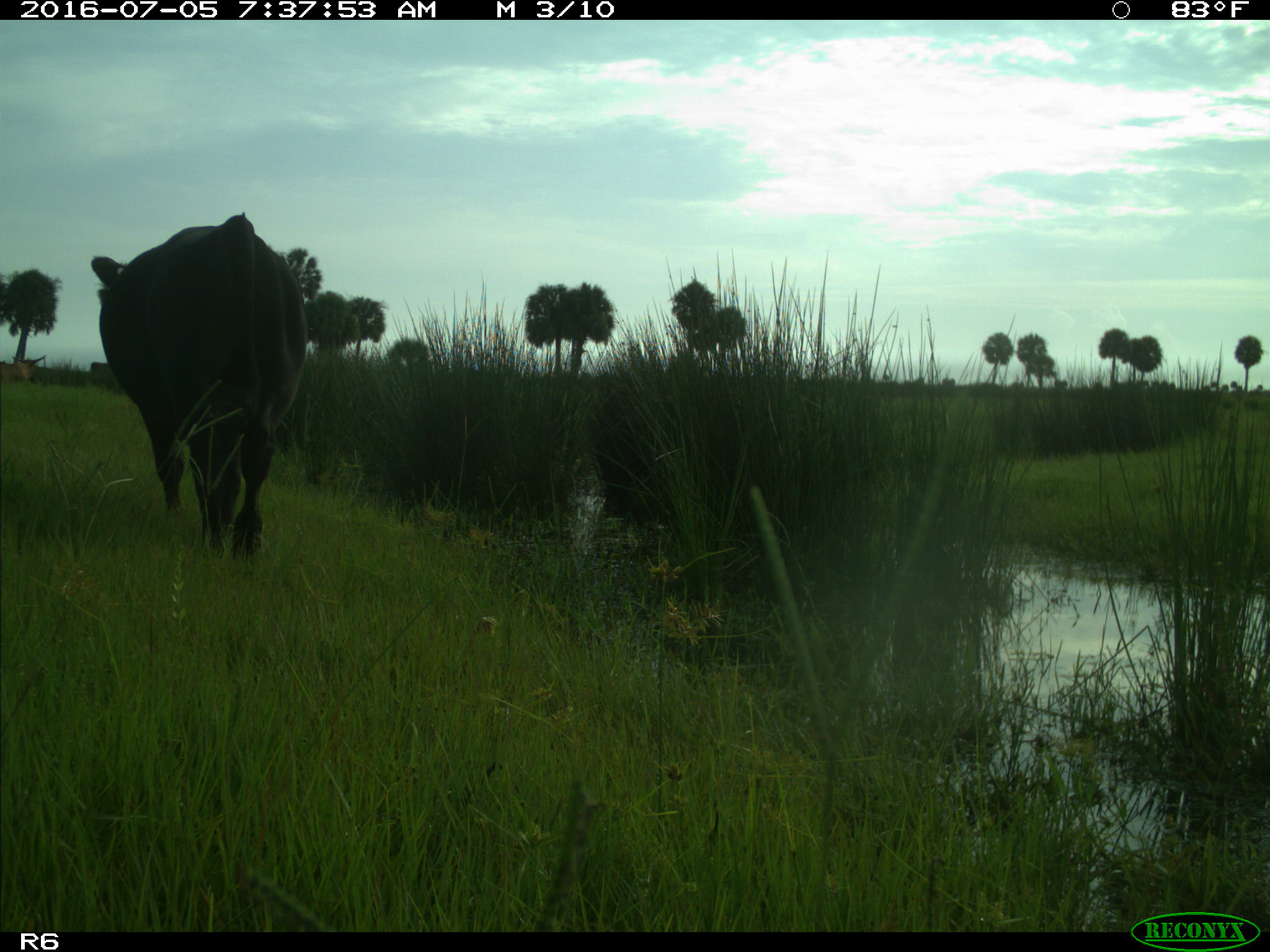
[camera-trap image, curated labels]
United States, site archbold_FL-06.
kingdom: Animalia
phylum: Chordata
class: Mammalia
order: Artiodactyla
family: Bovidae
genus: Bos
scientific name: Bos taurus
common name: domestic cow